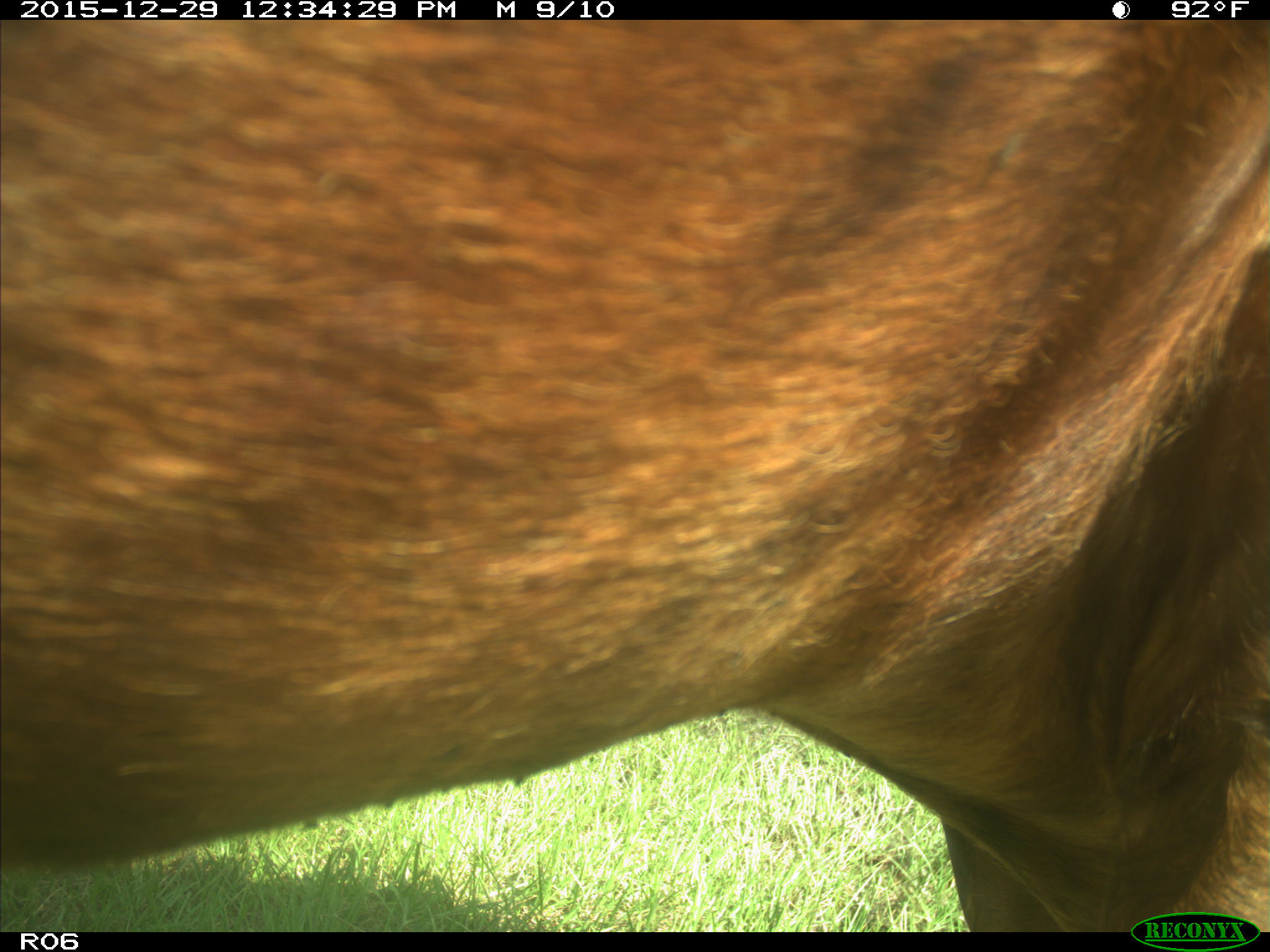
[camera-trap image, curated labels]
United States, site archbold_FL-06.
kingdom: Animalia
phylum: Chordata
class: Mammalia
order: Artiodactyla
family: Bovidae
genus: Bos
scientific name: Bos taurus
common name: domestic cow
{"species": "Bos taurus (domestic cow)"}